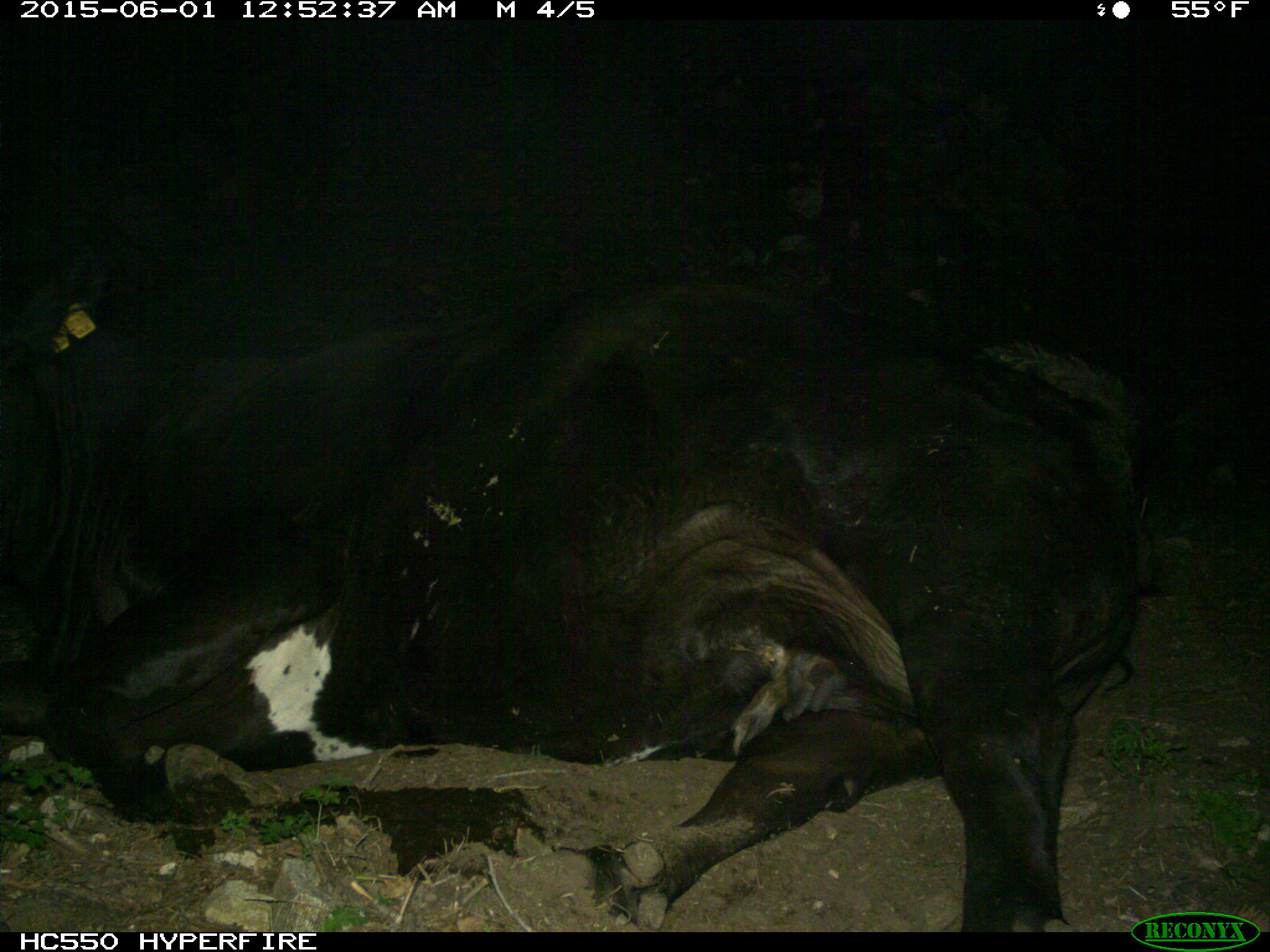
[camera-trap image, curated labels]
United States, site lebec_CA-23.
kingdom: Animalia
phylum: Chordata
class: Mammalia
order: Artiodactyla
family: Bovidae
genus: Bos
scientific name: Bos taurus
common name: domestic cow